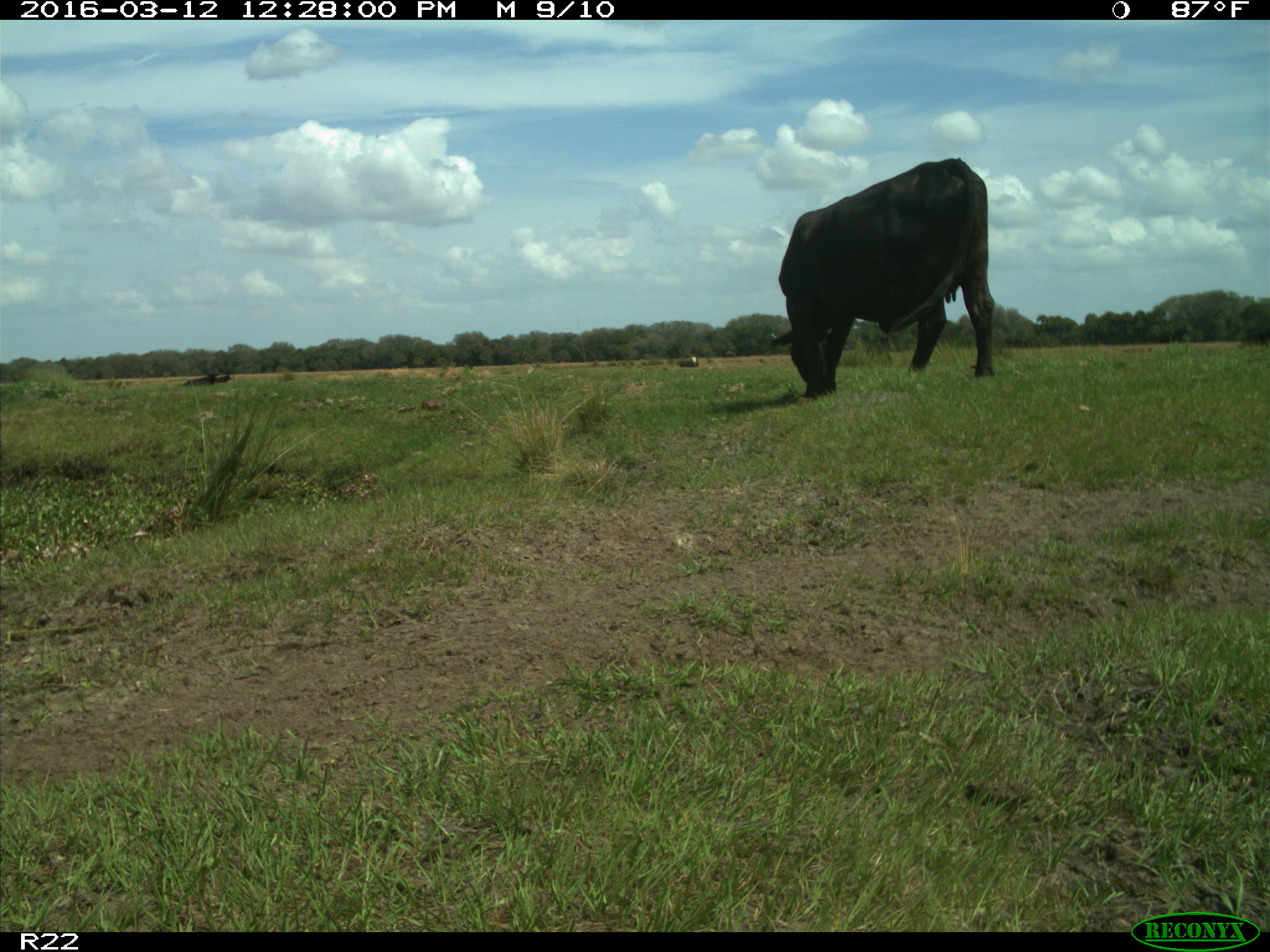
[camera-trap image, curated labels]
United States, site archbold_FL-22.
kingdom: Animalia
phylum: Chordata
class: Mammalia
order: Artiodactyla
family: Bovidae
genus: Bos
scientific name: Bos taurus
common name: domestic cow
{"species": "Bos taurus (domestic cow)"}